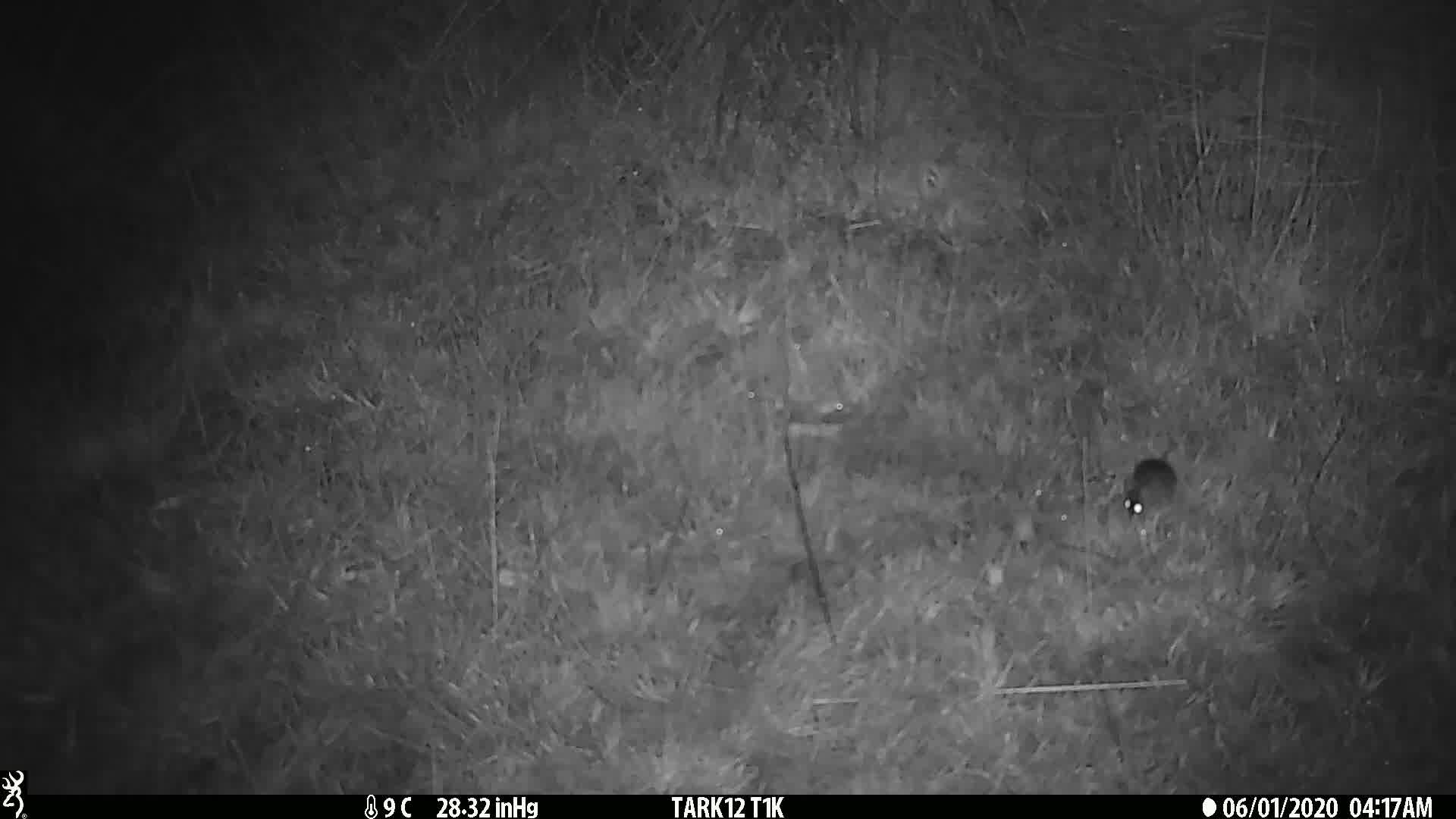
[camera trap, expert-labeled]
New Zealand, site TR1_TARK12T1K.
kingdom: Animalia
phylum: Chordata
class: Mammalia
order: Rodentia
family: Muridae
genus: Mus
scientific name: Mus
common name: mouse